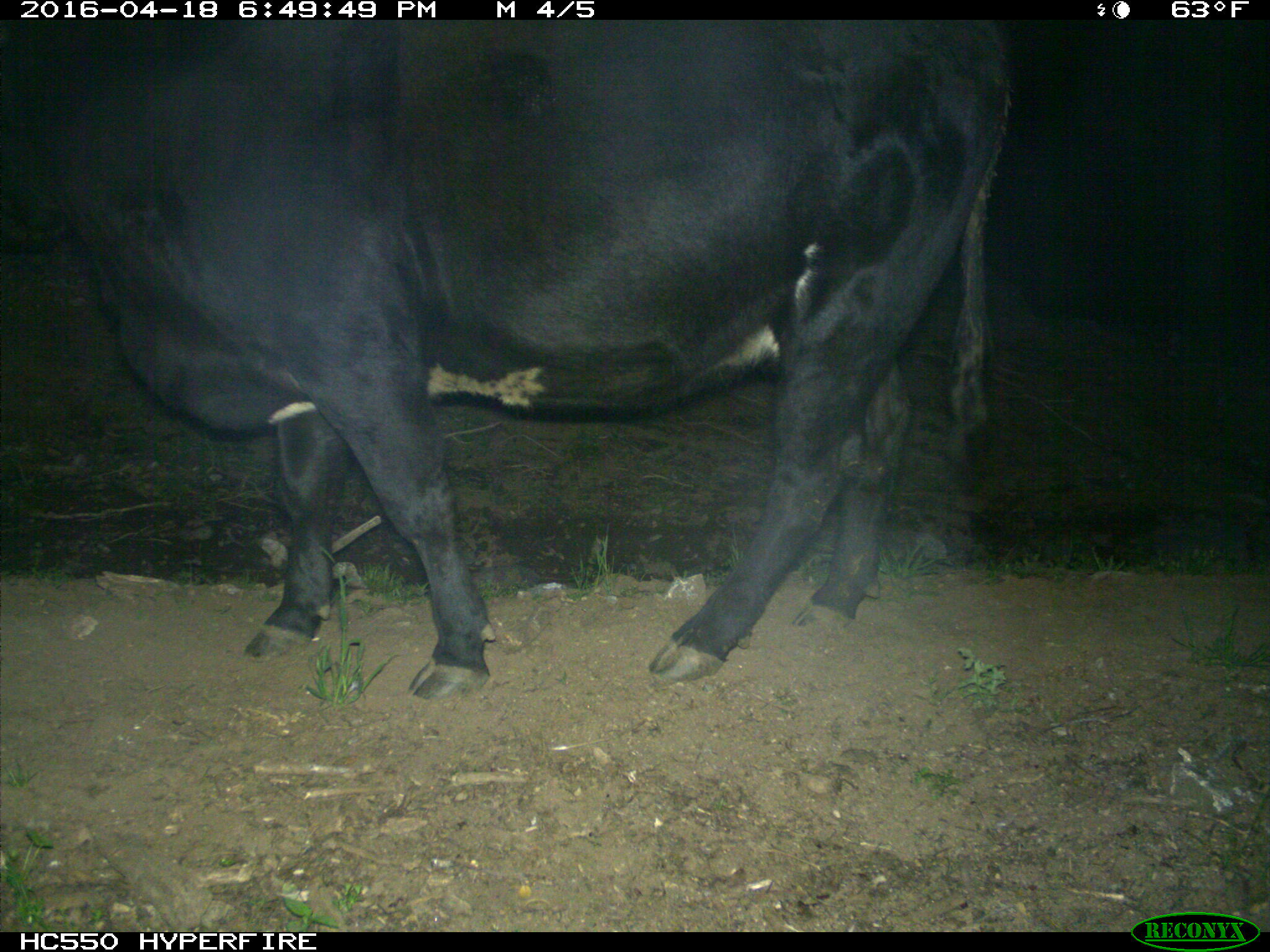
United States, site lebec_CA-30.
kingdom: Animalia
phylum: Chordata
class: Mammalia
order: Artiodactyla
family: Bovidae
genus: Bos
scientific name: Bos taurus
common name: domestic cow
Bos taurus (domestic cow).